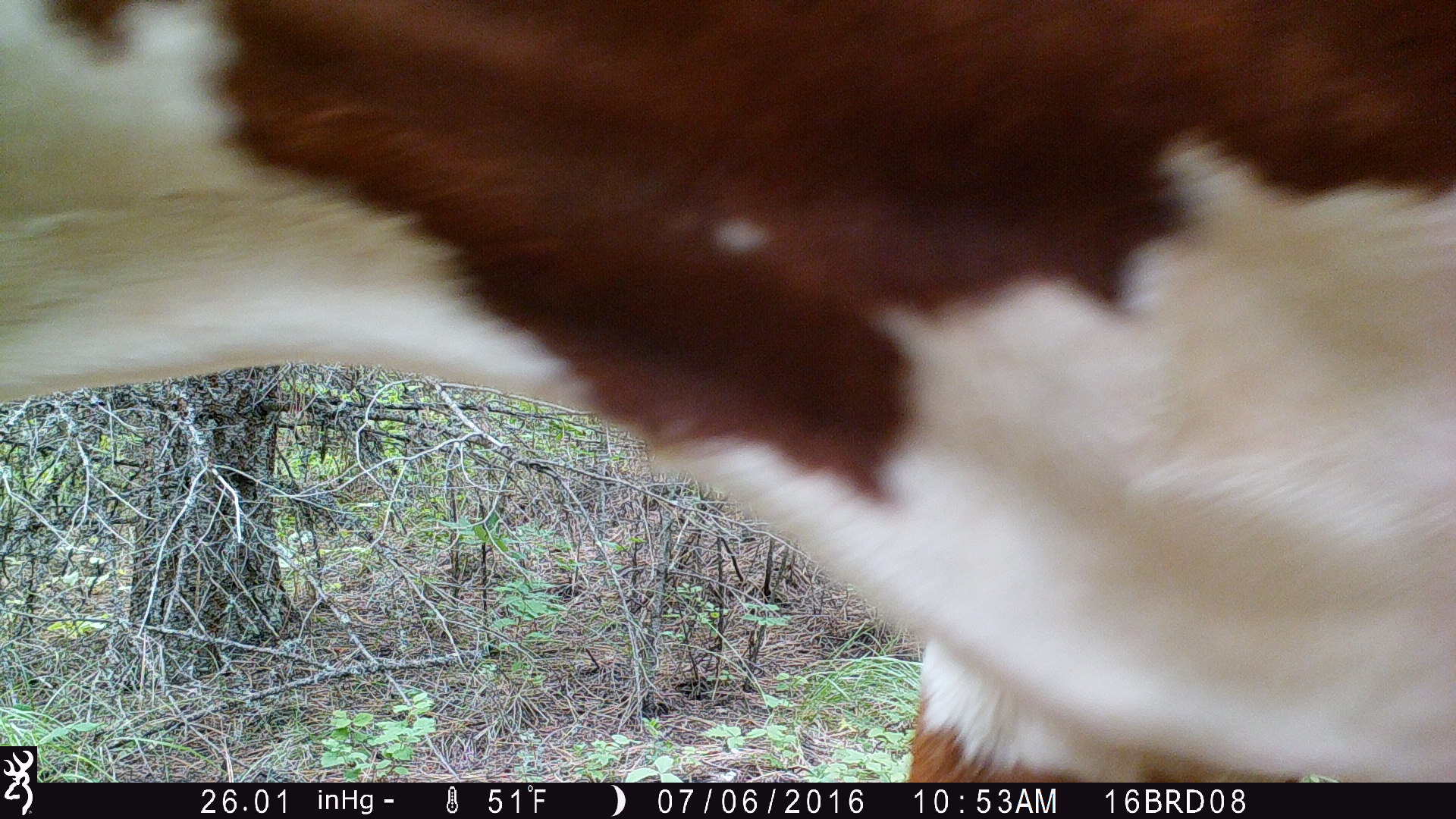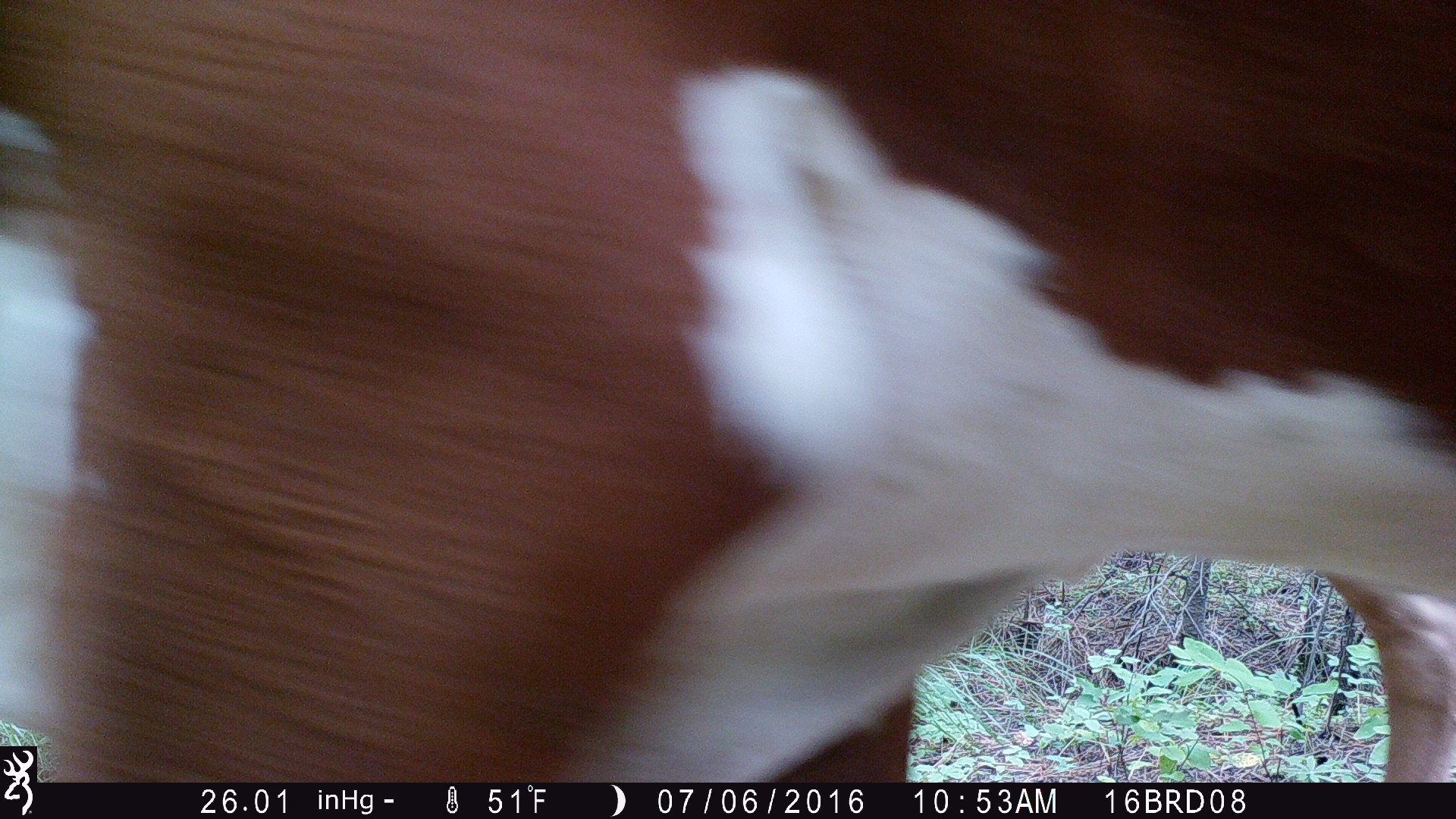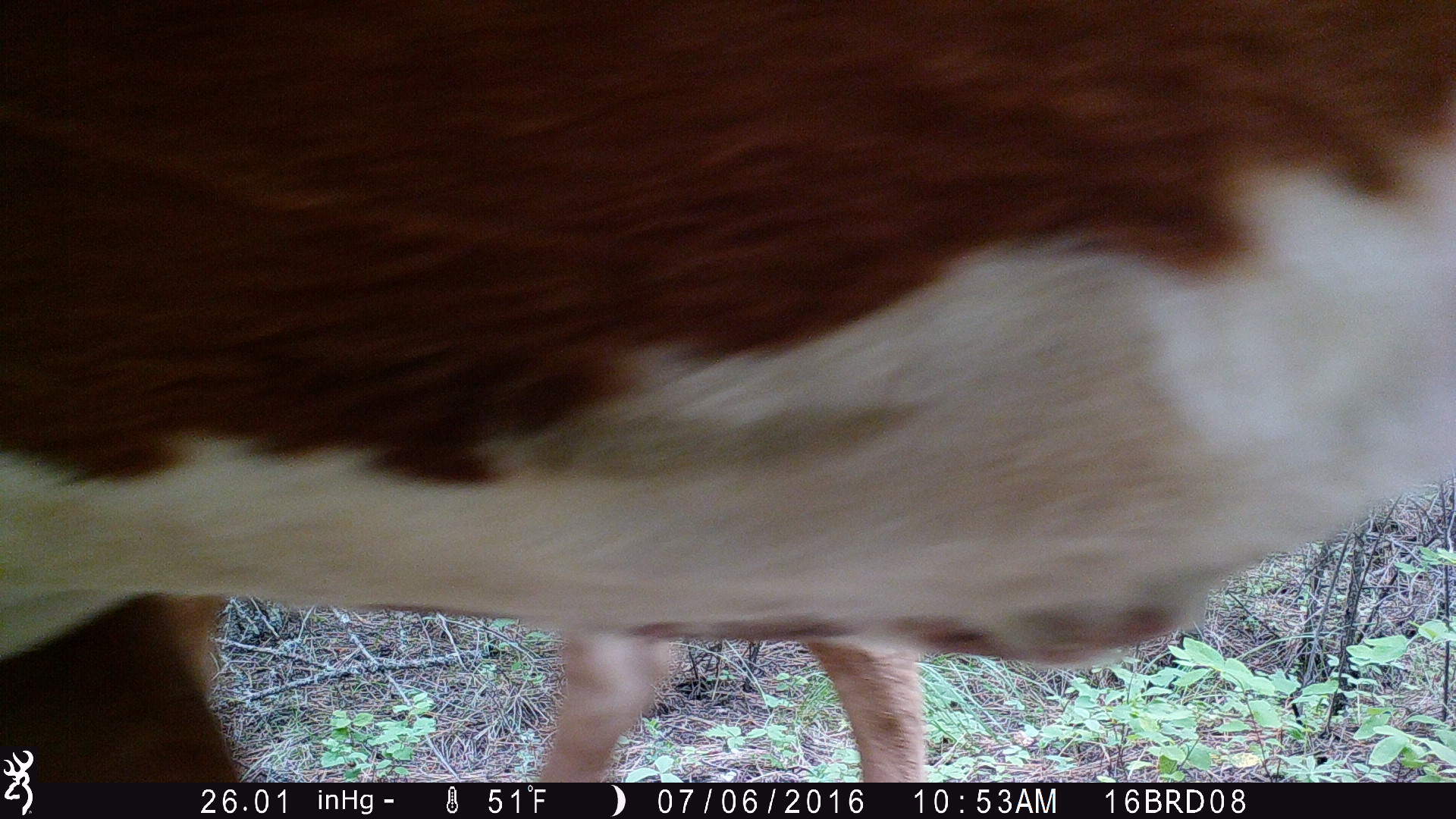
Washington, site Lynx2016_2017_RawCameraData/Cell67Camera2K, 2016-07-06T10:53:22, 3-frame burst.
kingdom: Animalia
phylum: Chordata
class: Mammalia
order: Artiodactyla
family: Bovidae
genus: Bos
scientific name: Bos taurus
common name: domestic cattle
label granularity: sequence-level